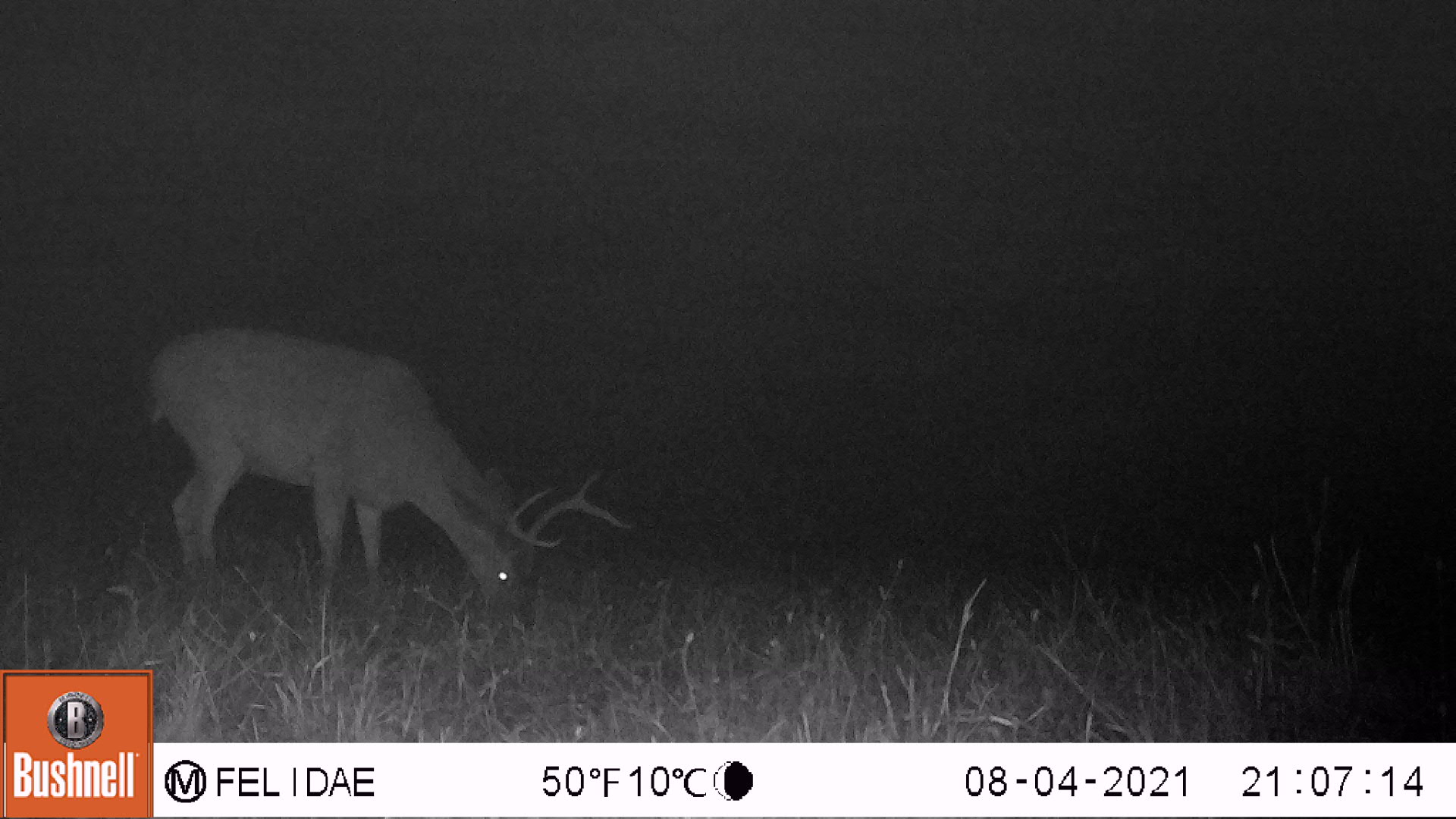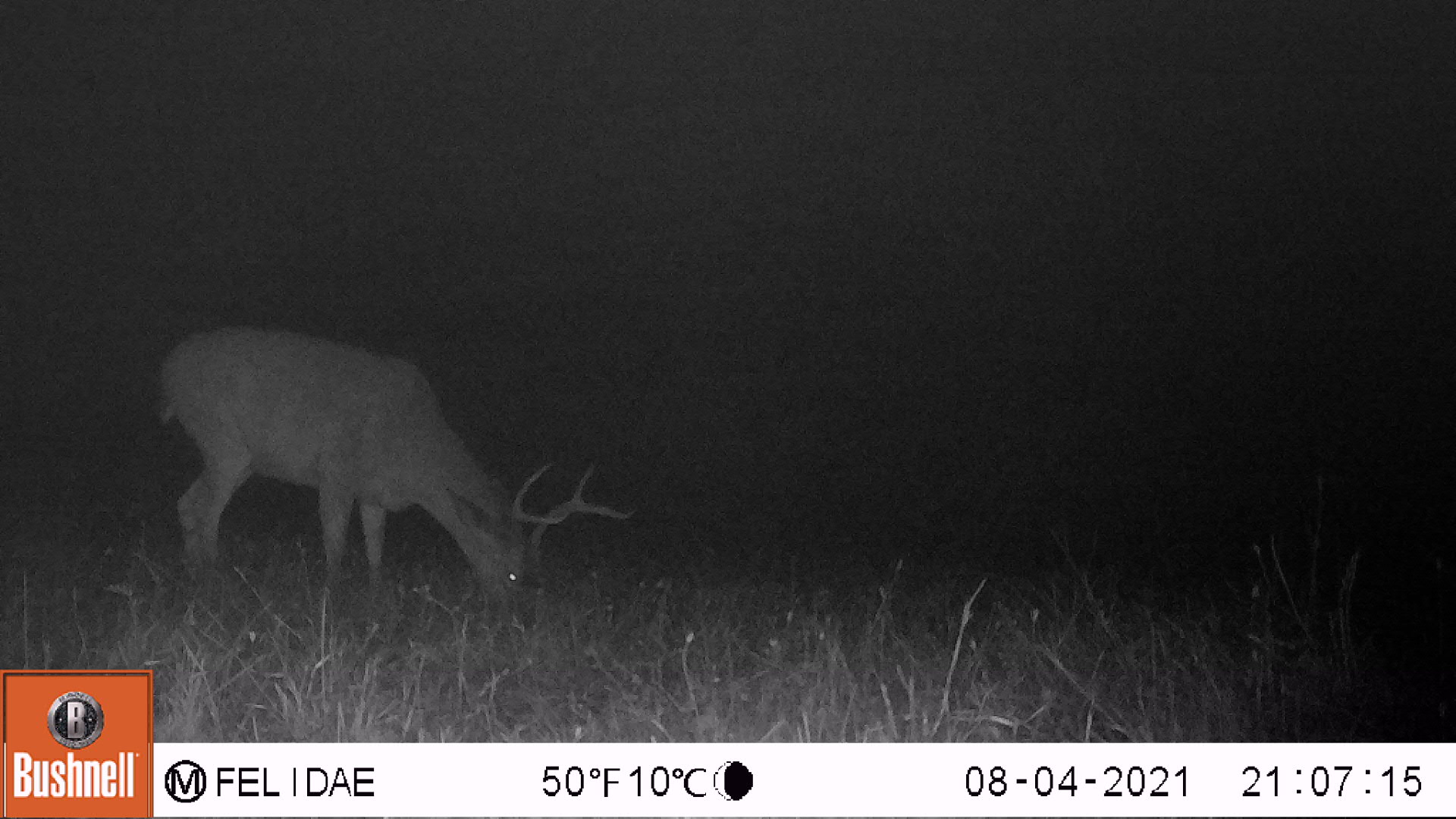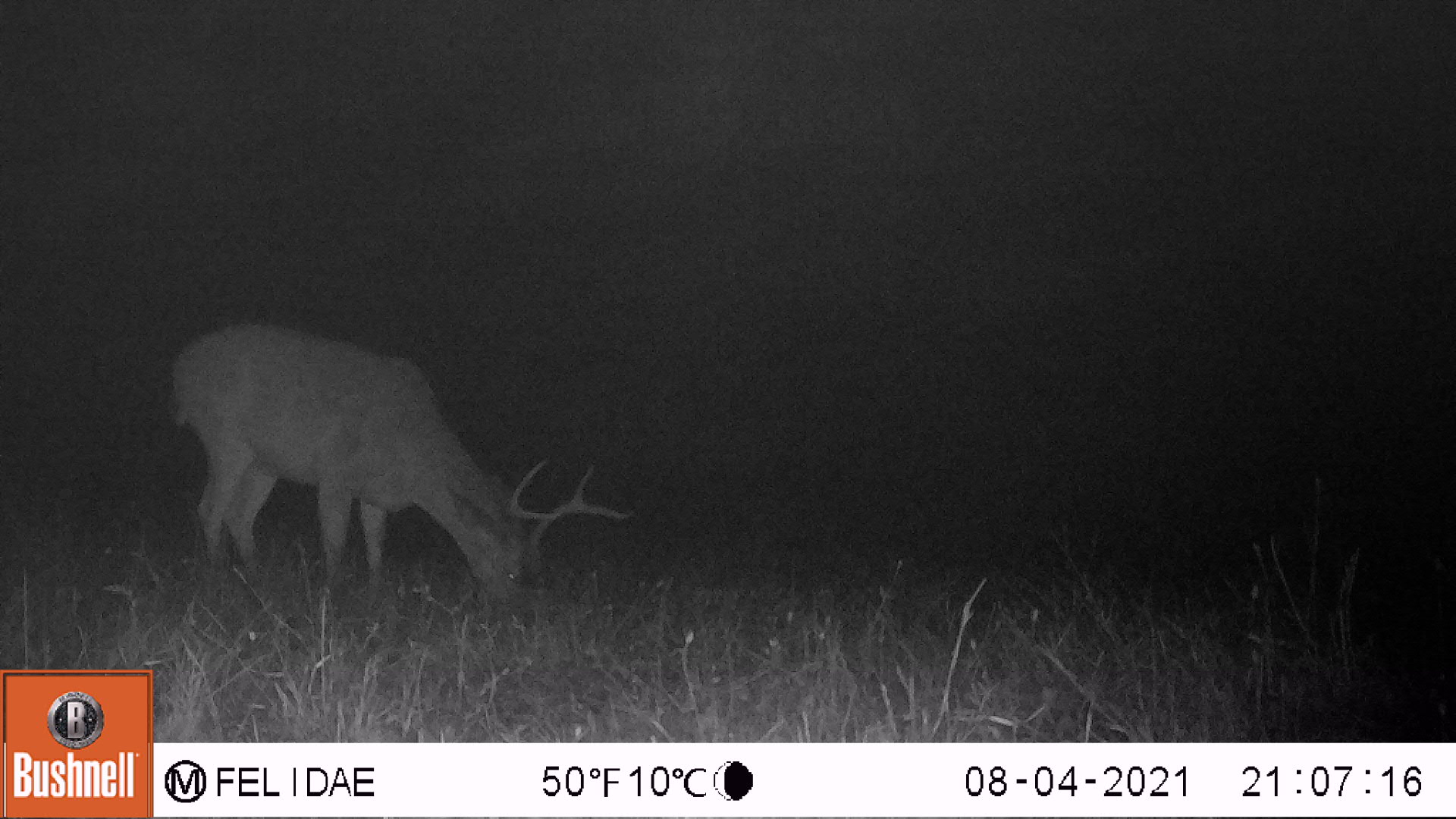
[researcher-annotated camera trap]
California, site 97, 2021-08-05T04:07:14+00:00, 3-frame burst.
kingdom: Animalia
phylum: Chordata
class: Mammalia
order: Artiodactyla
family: Cervidae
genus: Odocoileus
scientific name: Odocoileus hemionus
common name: mule deer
Mule deer (Odocoileus hemionus).